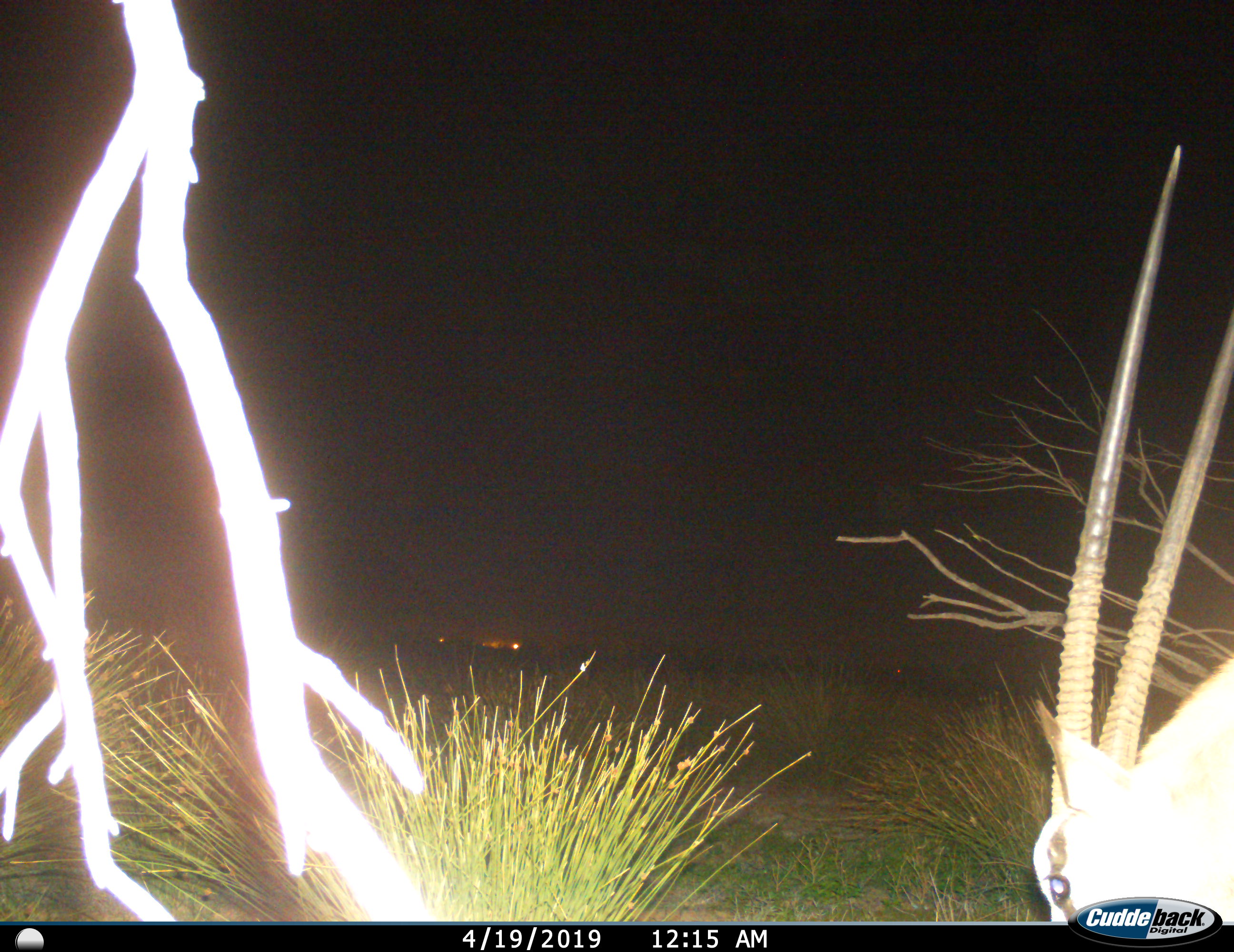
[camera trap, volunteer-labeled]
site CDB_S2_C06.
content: unidentified animal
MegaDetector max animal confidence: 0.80